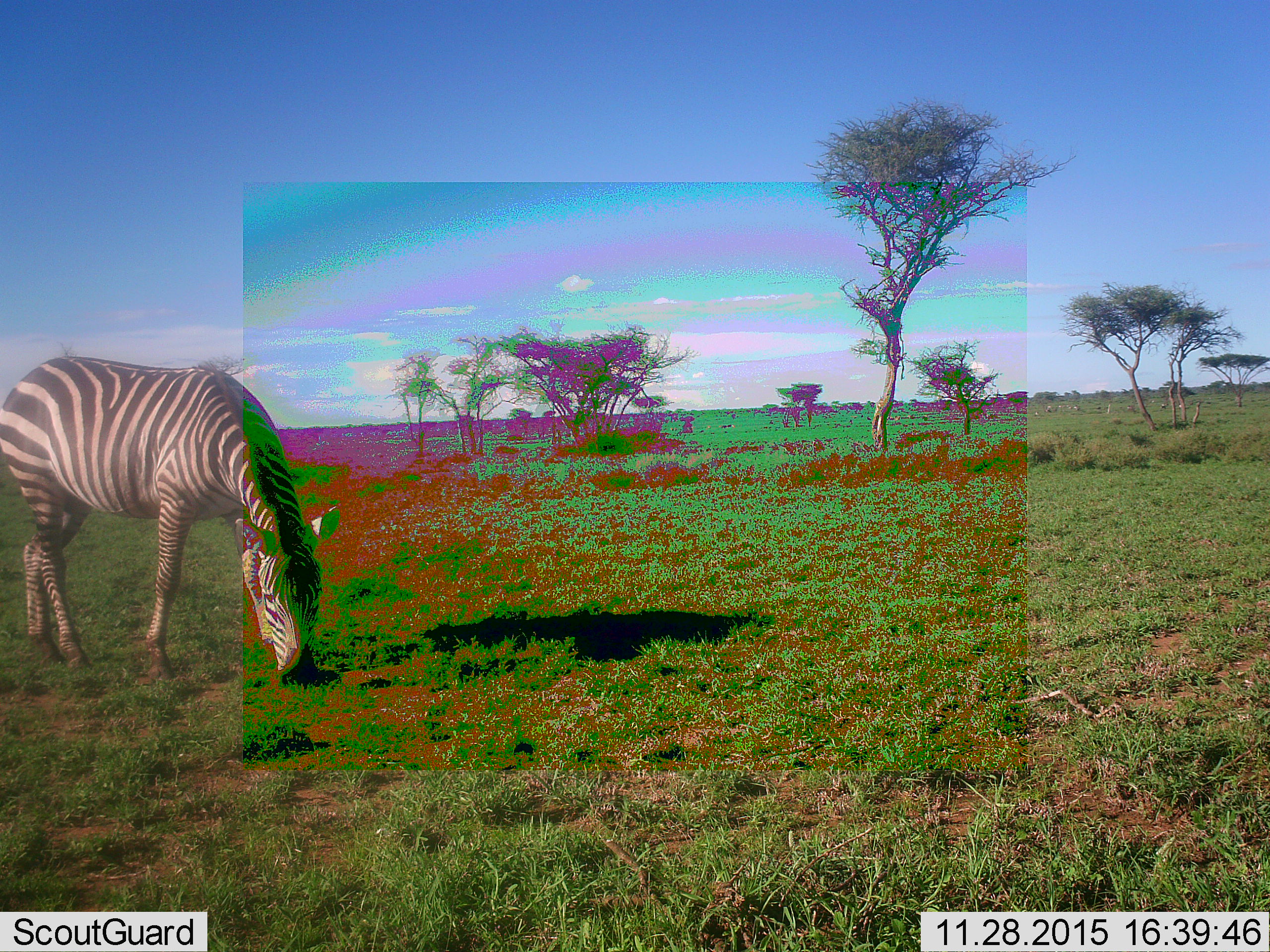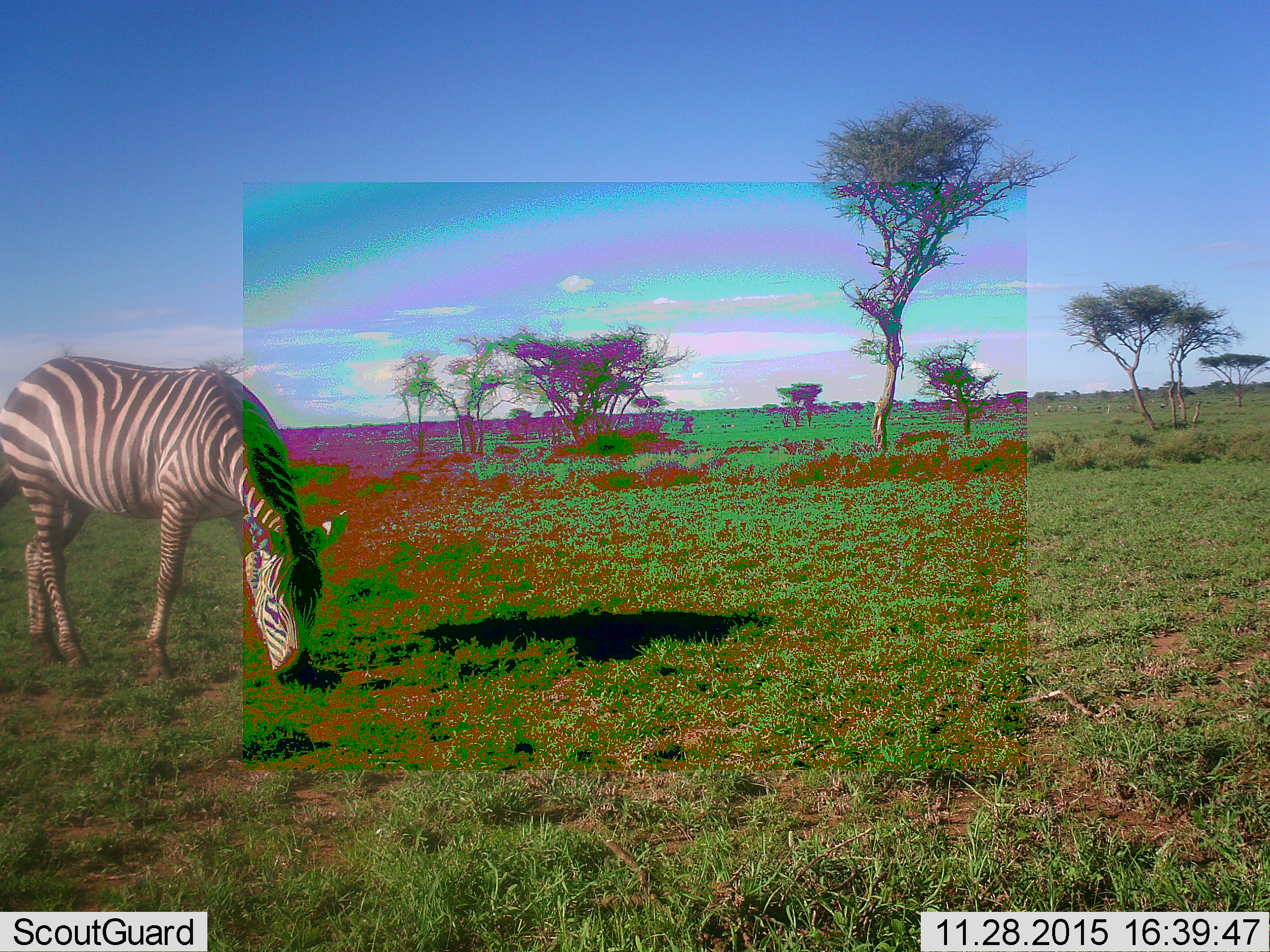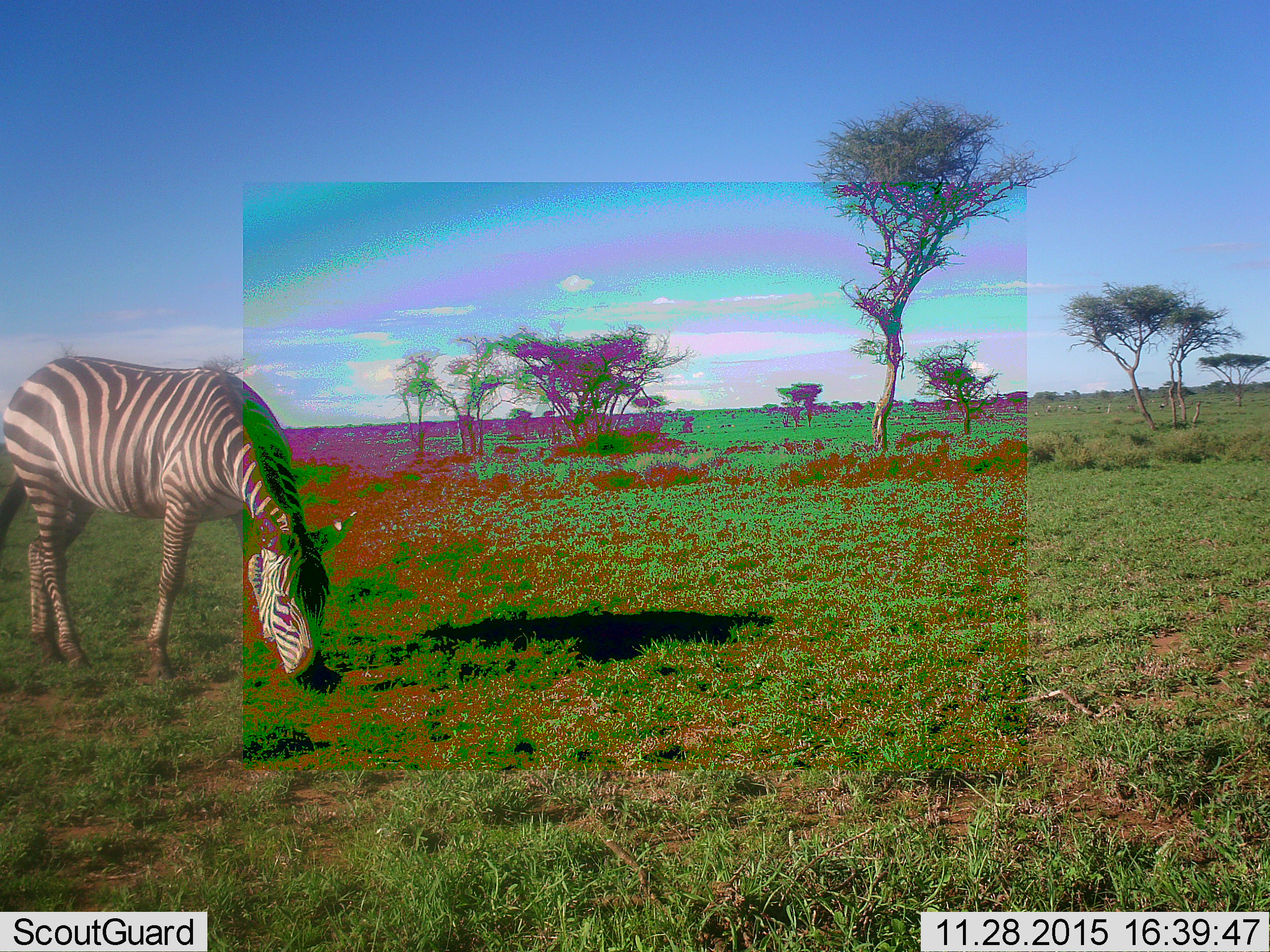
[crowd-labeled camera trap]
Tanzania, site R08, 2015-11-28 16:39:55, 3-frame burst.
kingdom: Animalia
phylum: Chordata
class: Mammalia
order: Perissodactyla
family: Equidae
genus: Equus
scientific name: Equus quagga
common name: plains zebra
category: zebra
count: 1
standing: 20%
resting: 0%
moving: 0%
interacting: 0%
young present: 0%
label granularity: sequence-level